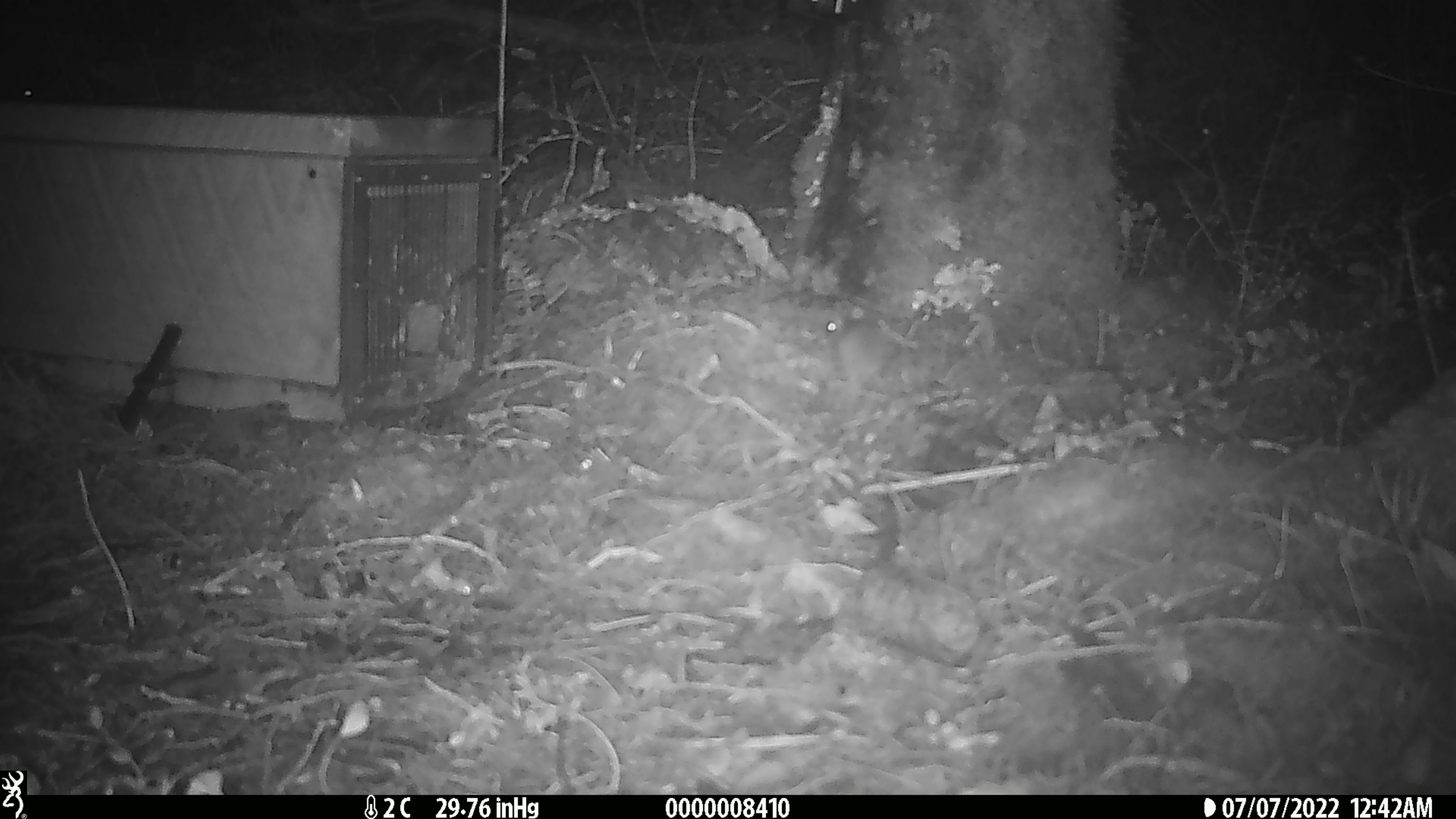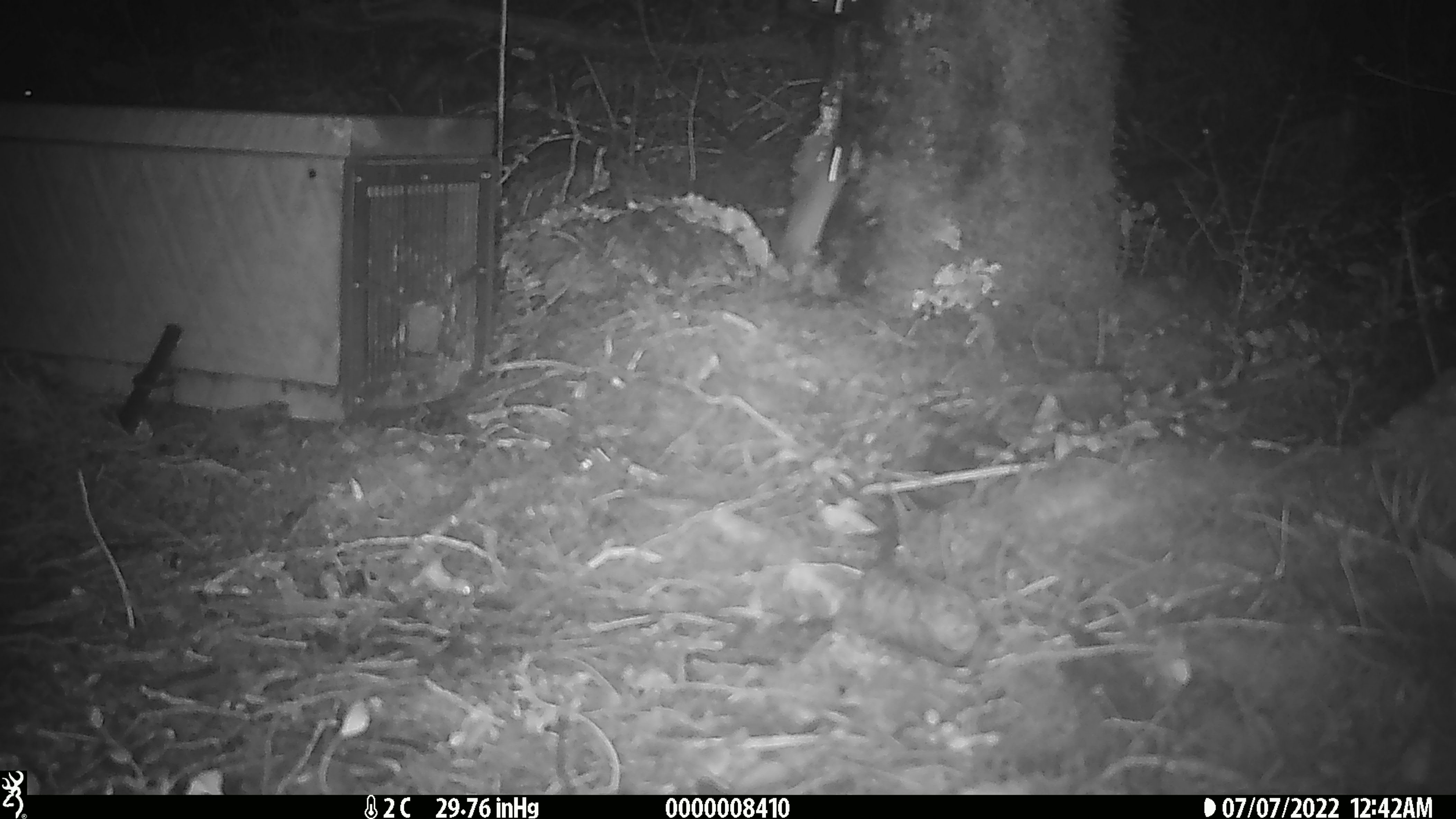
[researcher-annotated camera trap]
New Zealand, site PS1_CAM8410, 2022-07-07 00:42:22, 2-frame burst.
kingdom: Animalia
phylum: Chordata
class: Mammalia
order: Rodentia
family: Muridae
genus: Mus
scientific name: Mus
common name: mouse